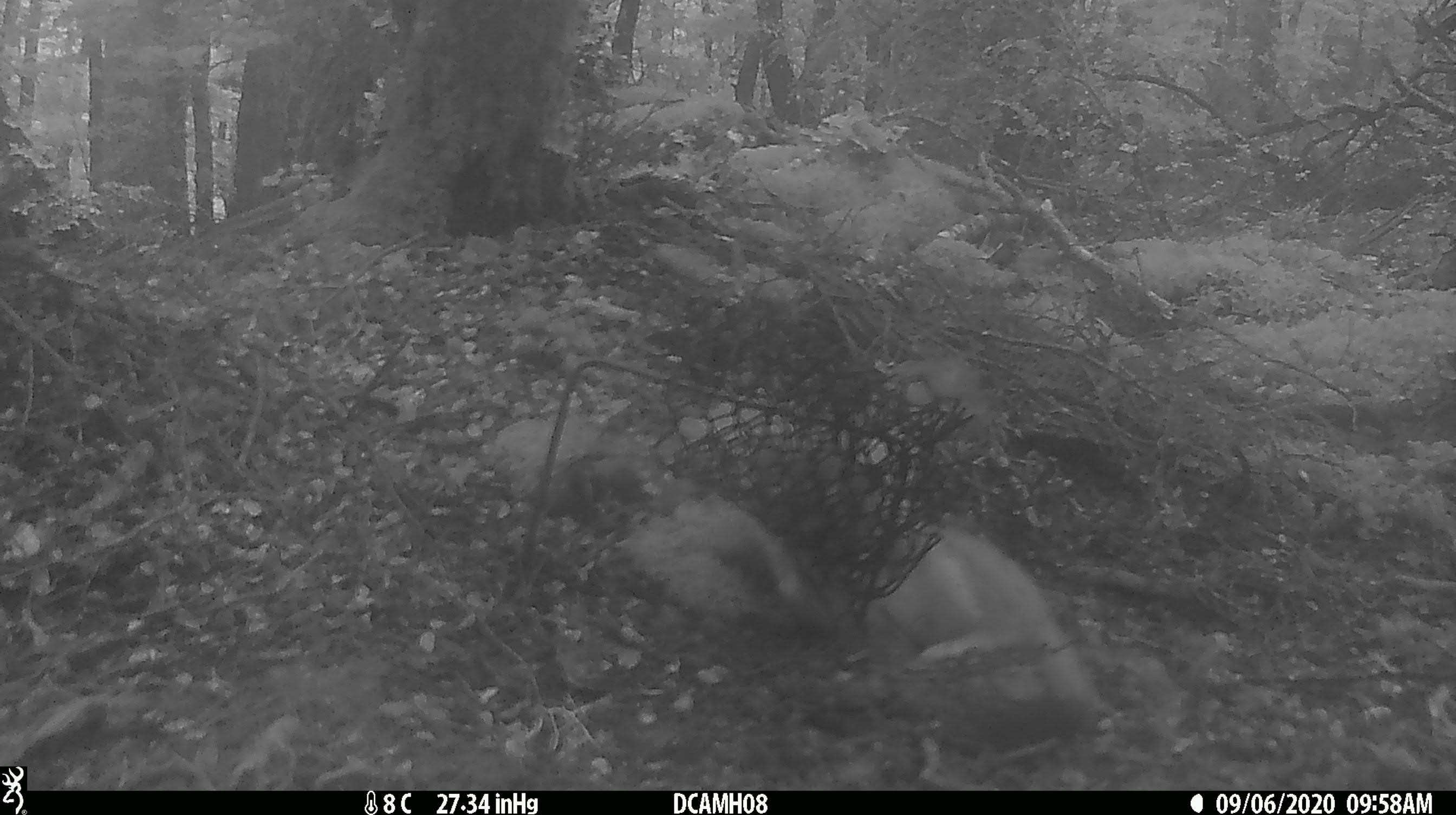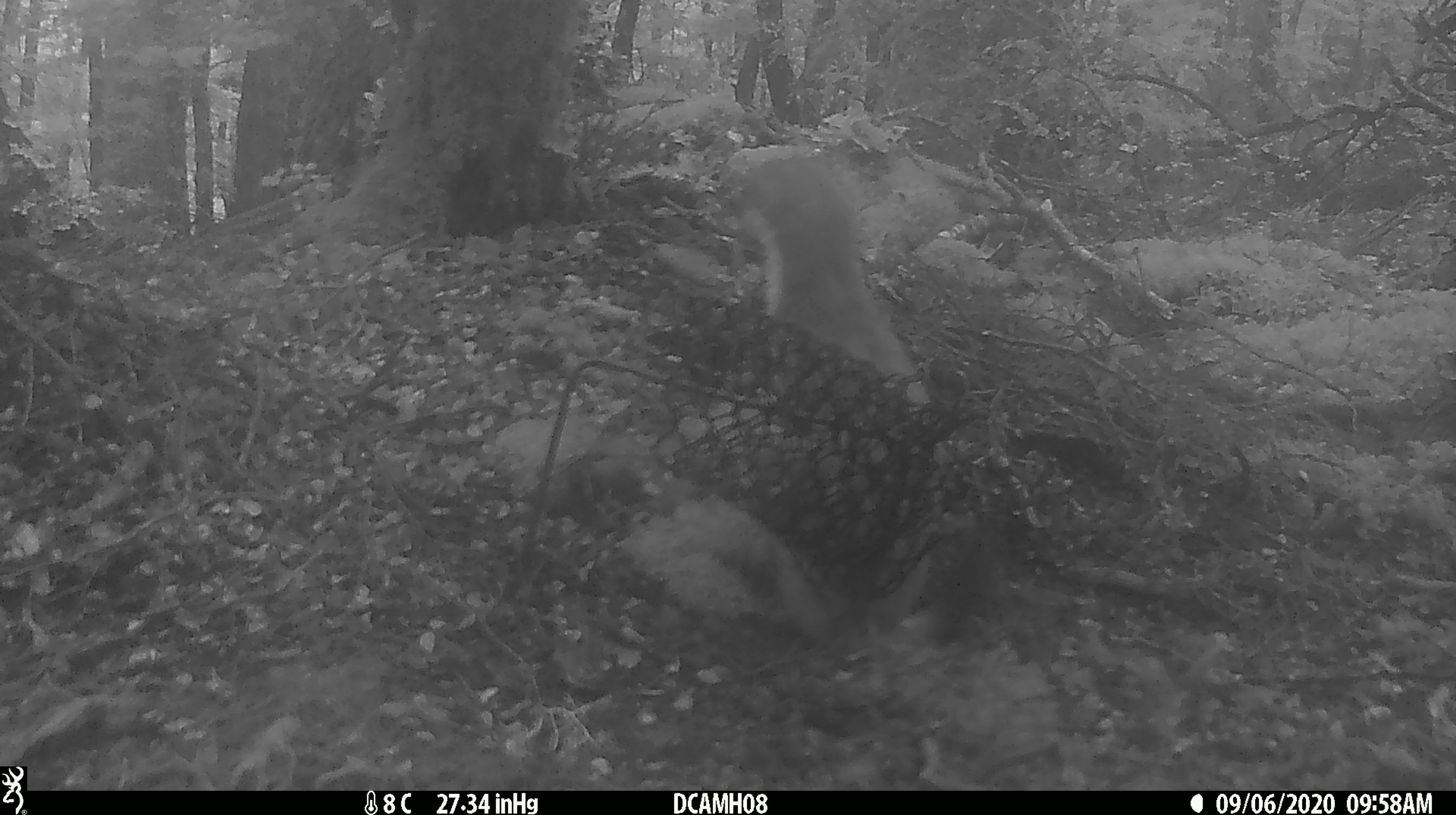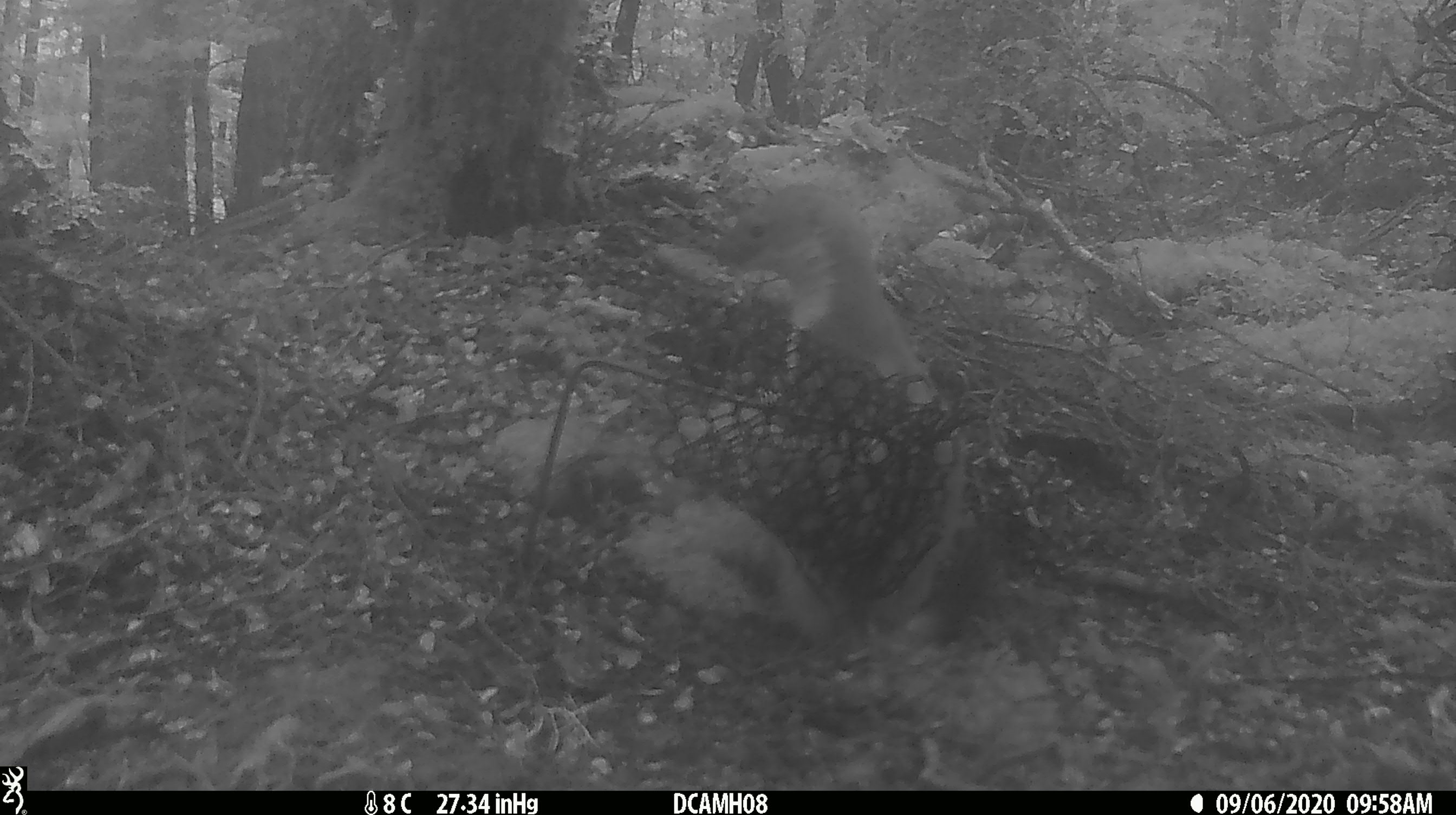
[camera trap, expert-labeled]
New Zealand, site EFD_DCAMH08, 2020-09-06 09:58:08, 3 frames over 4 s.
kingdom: Animalia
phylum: Chordata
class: Mammalia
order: Carnivora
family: Mustelidae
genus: Mustela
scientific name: Mustela erminea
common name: stoat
Stoat (Mustela erminea).